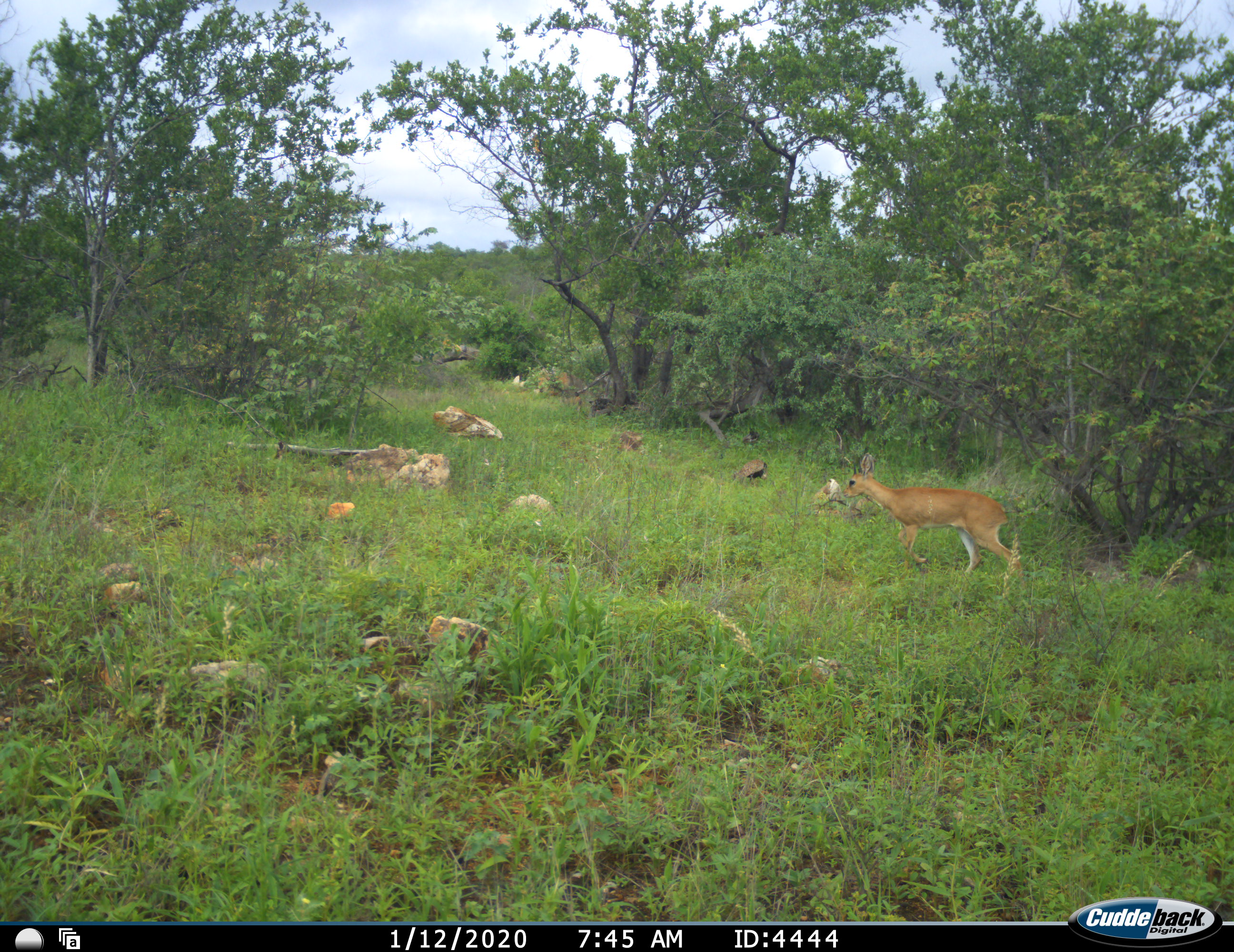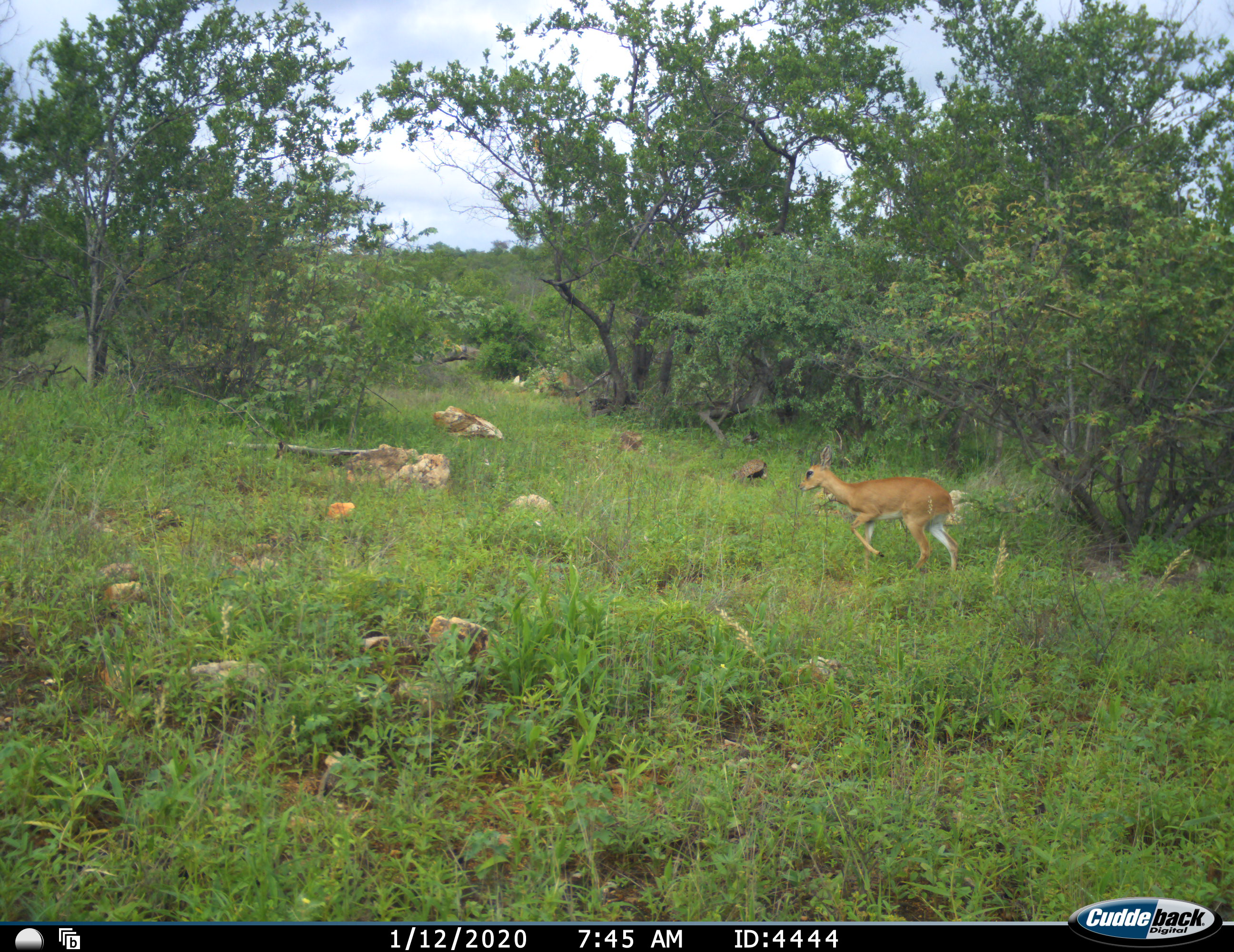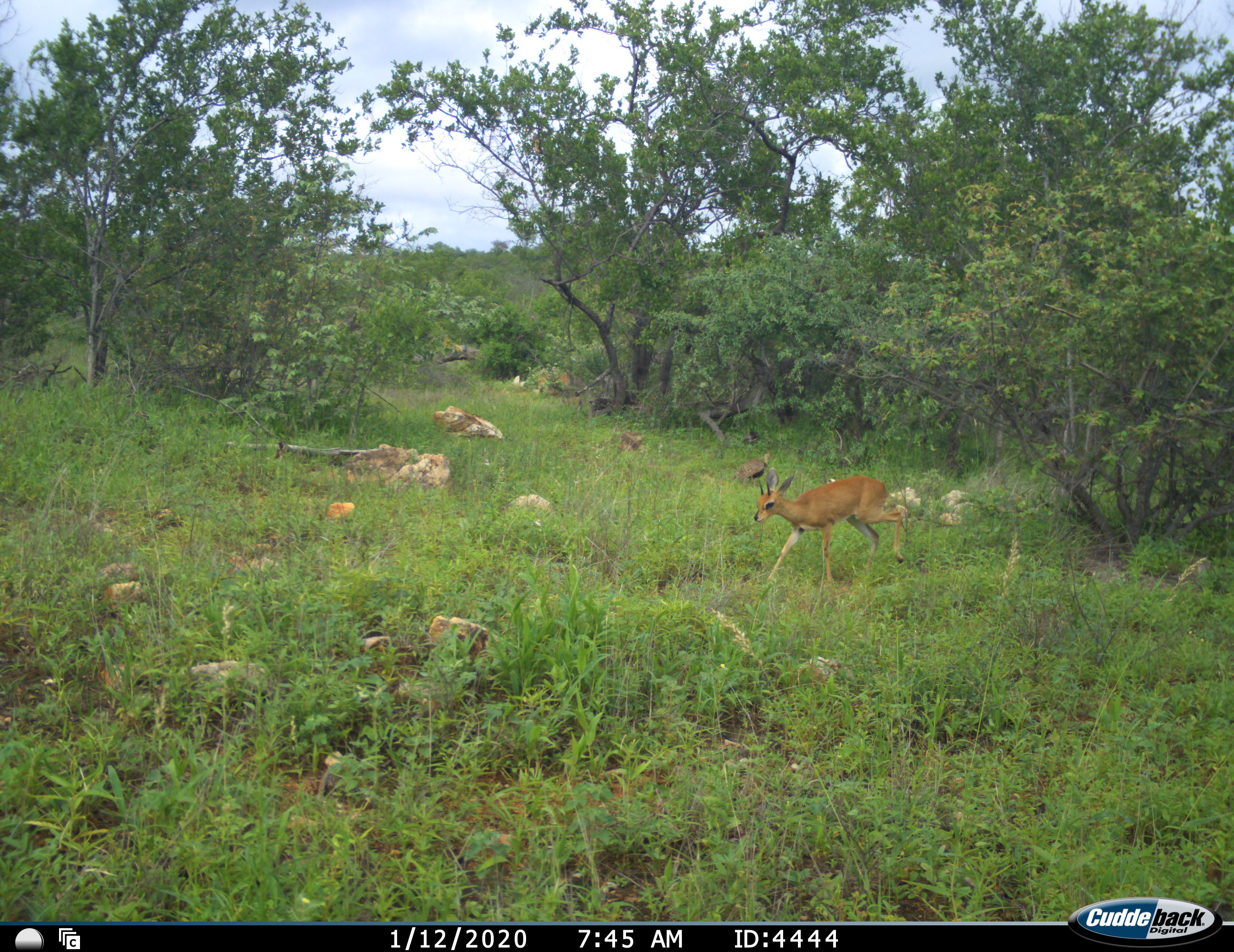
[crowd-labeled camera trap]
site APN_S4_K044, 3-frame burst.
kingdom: Animalia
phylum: Chordata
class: Mammalia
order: Artiodactyla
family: Bovidae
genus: Raphicerus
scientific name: Raphicerus campestris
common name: steenbok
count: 1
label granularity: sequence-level